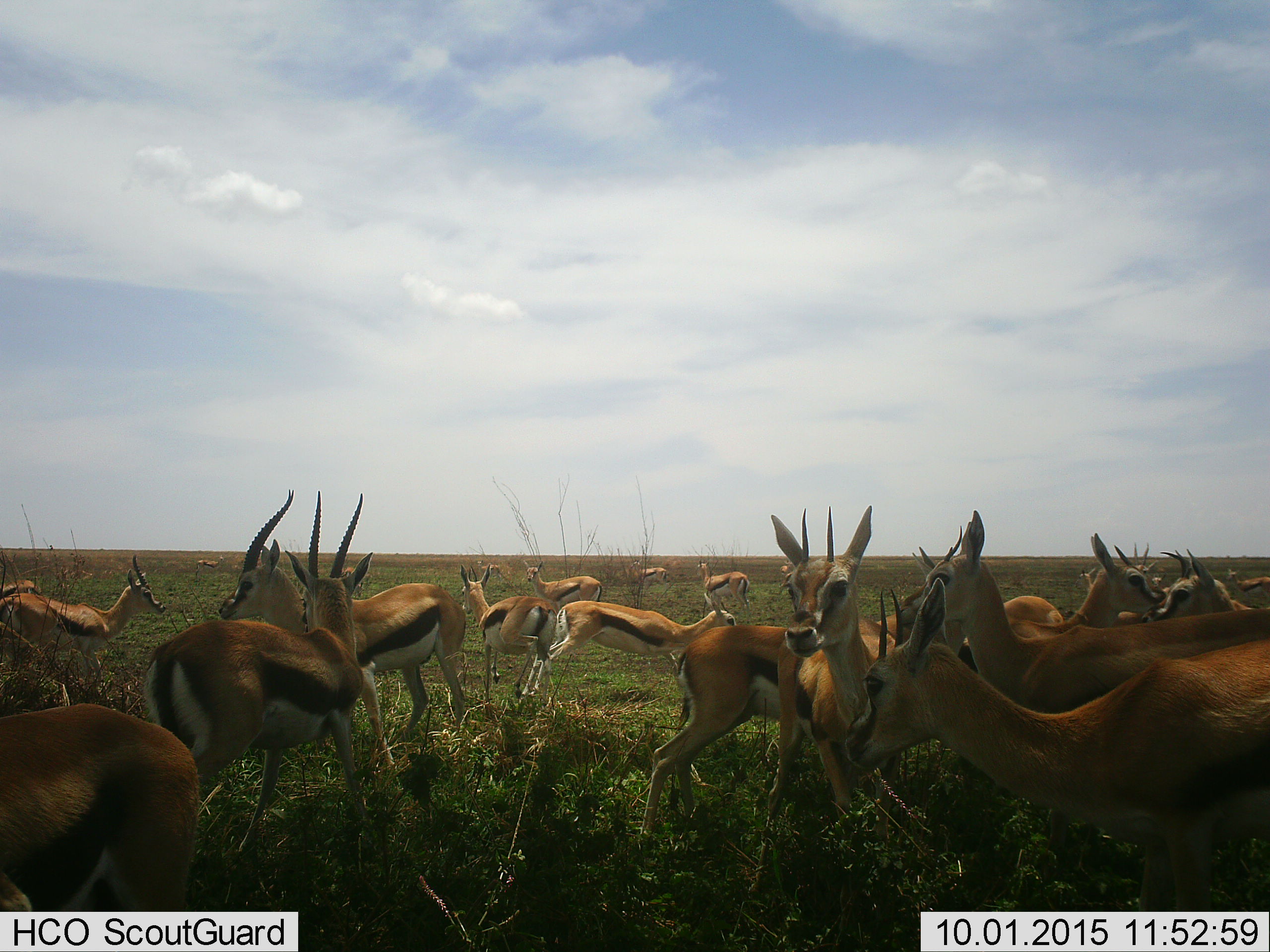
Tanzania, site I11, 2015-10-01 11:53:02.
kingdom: Animalia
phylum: Chordata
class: Mammalia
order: Artiodactyla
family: Bovidae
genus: Eudorcas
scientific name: Eudorcas thomsonii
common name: thomson's gazelle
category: gazellethomsons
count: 11-50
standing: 80%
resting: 0%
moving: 30%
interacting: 30%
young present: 10%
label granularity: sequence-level